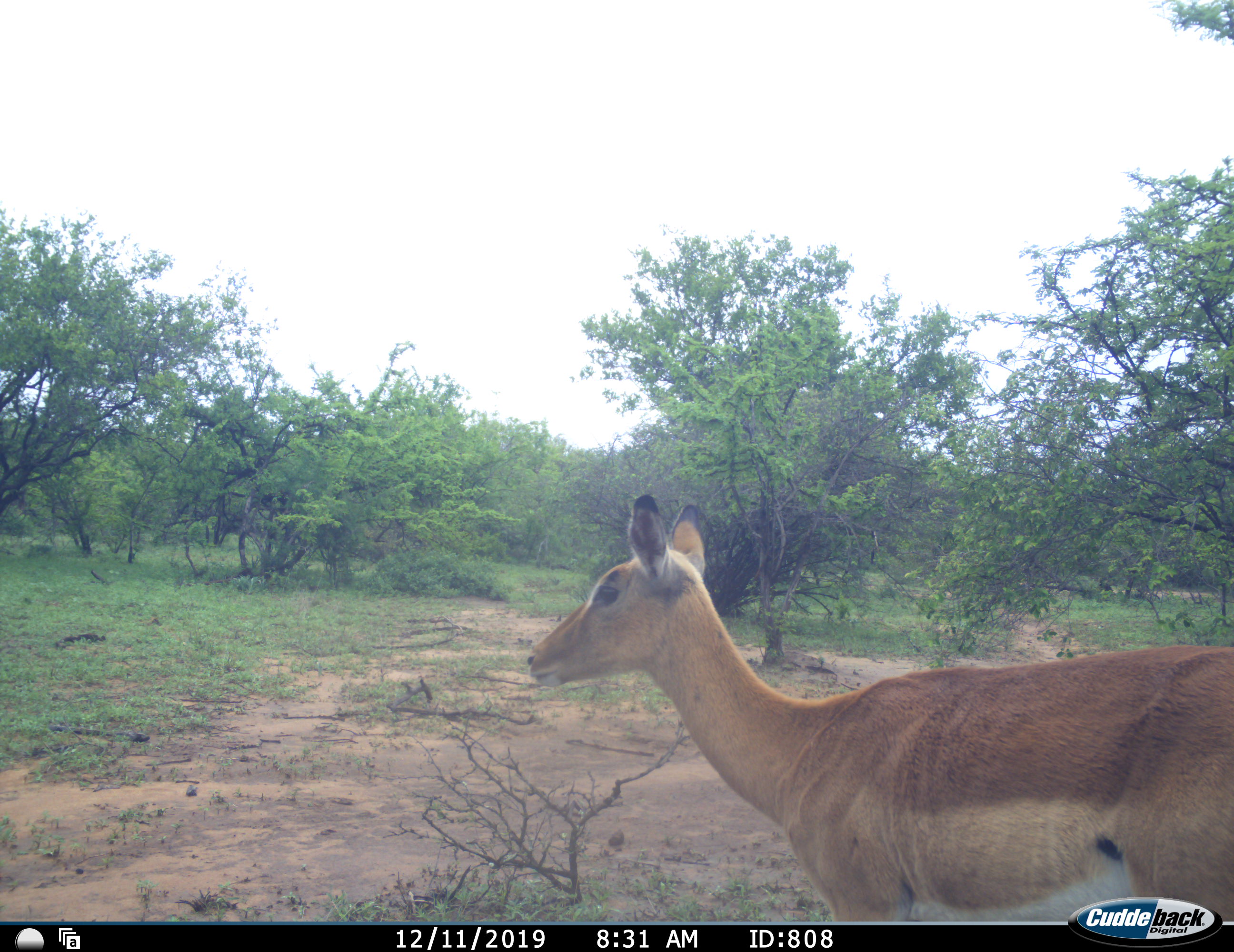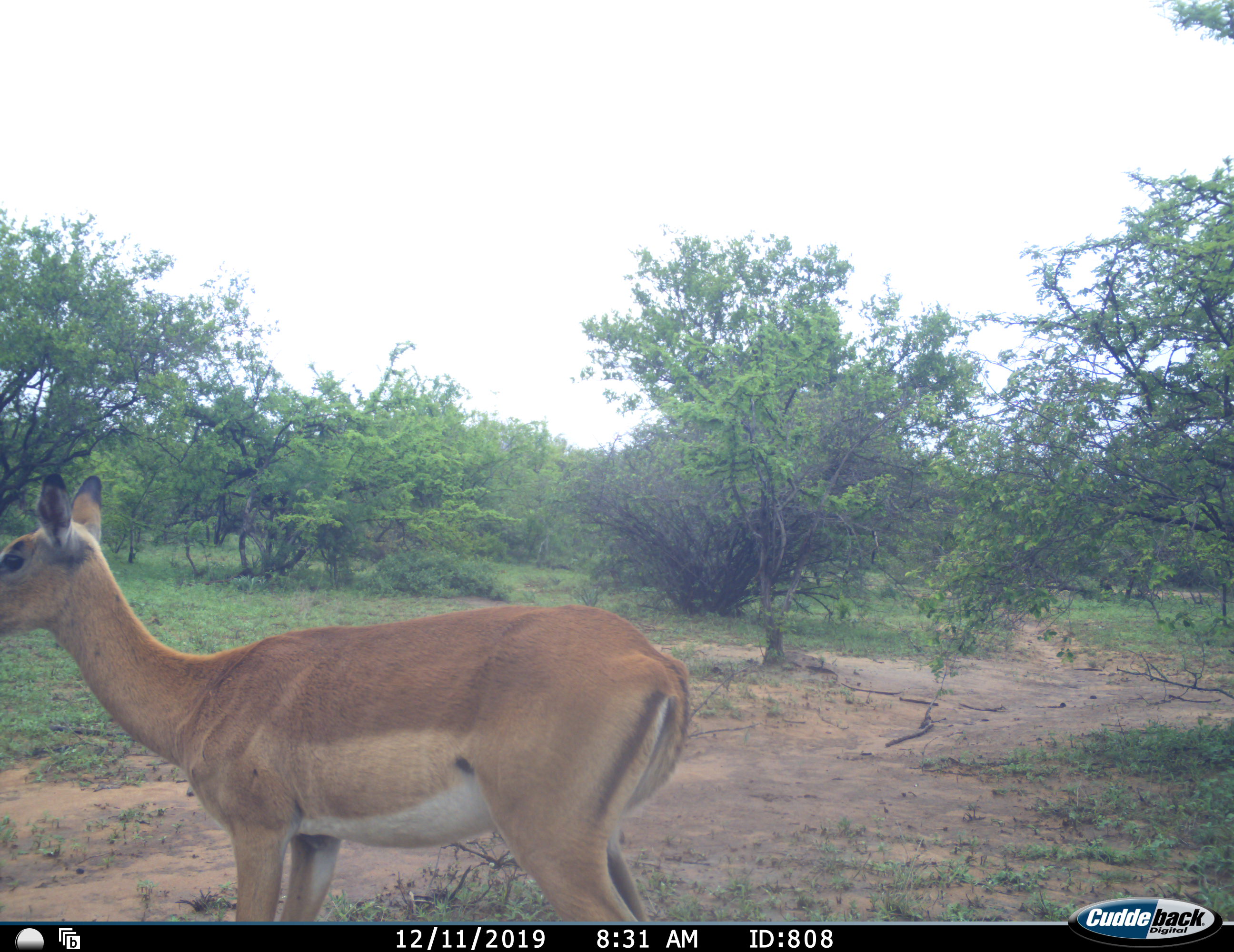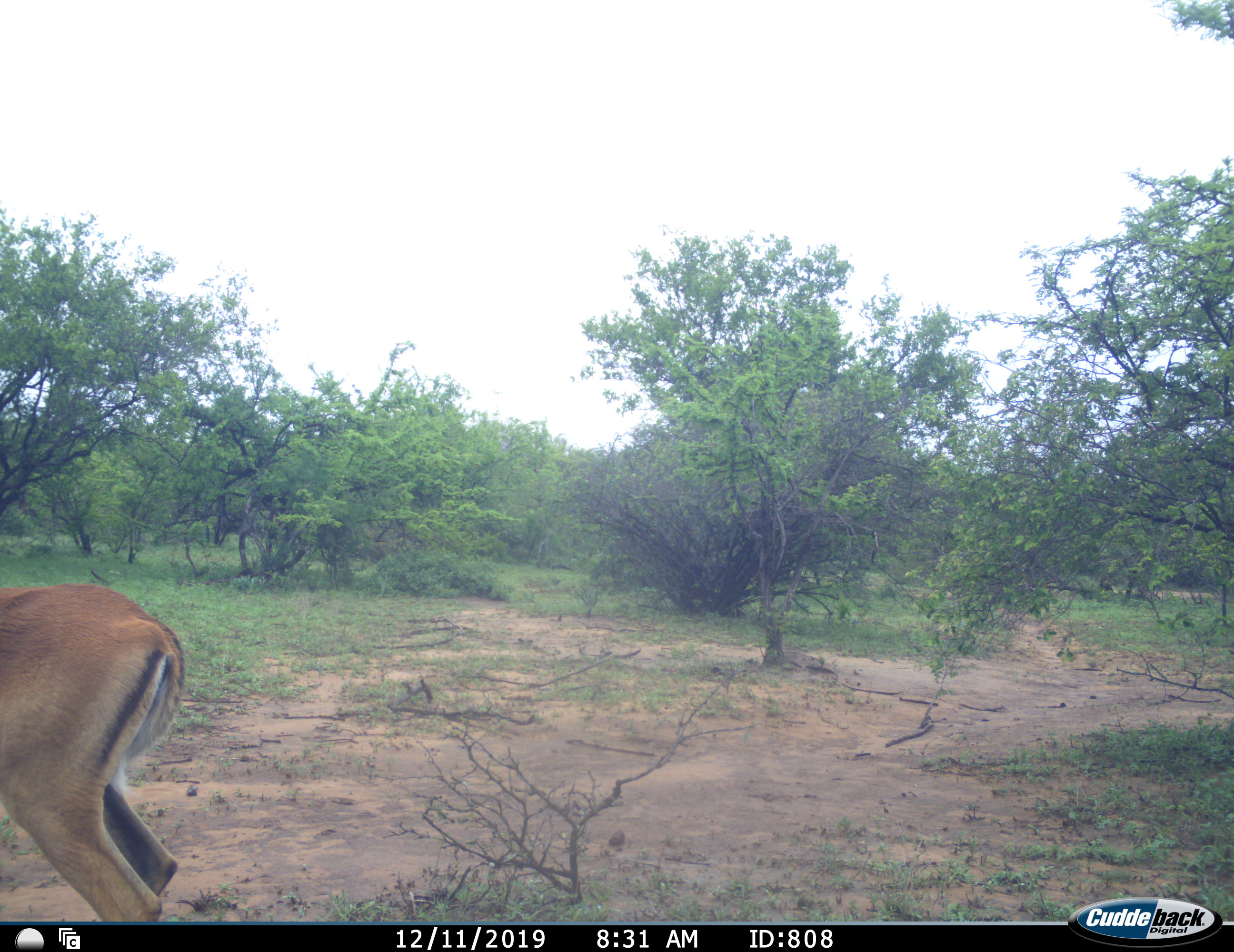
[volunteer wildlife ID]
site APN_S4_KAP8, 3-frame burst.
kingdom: Animalia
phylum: Chordata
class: Mammalia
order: Artiodactyla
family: Bovidae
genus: Aepyceros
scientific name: Aepyceros melampus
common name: impala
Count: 1.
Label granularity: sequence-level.